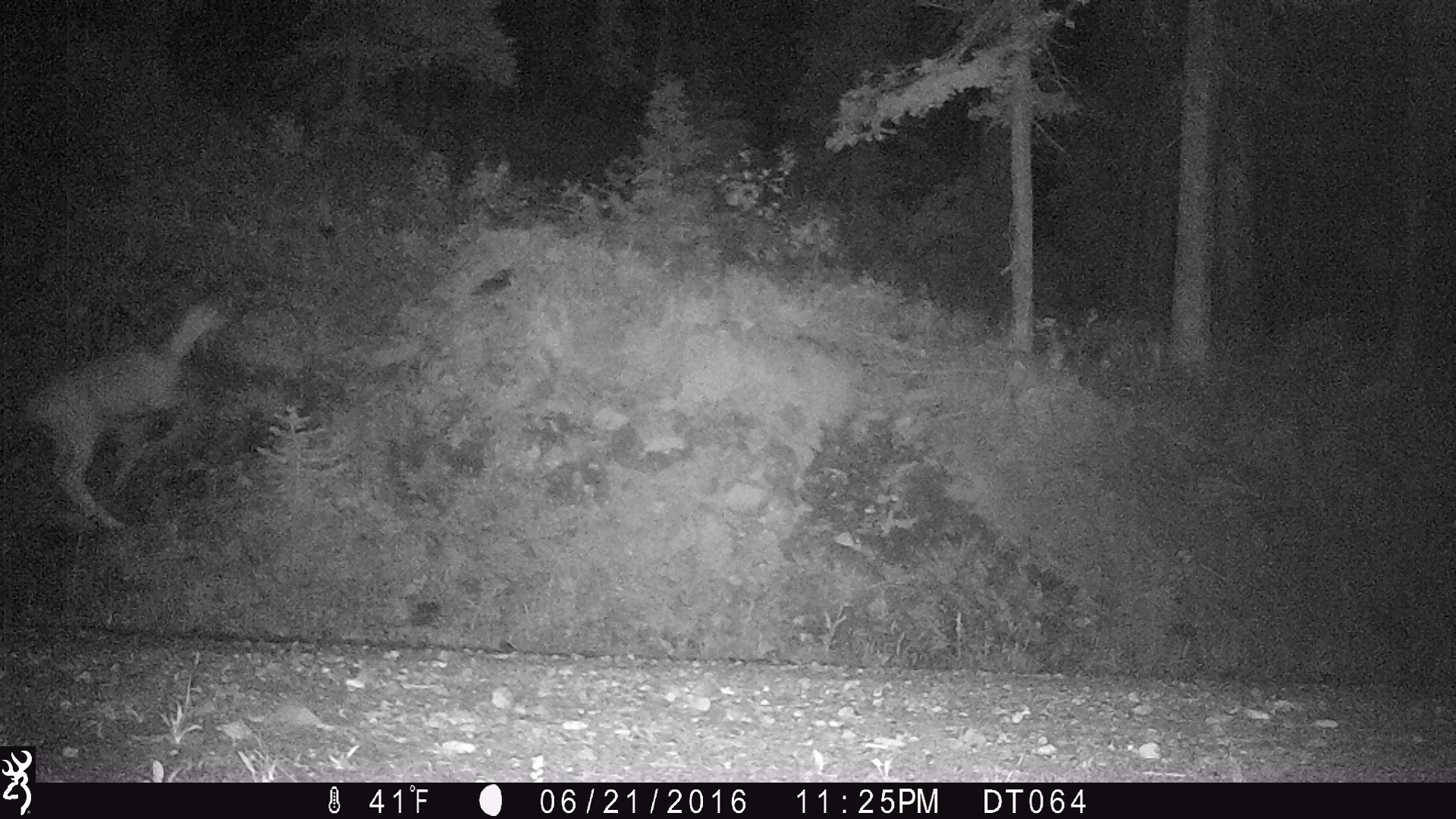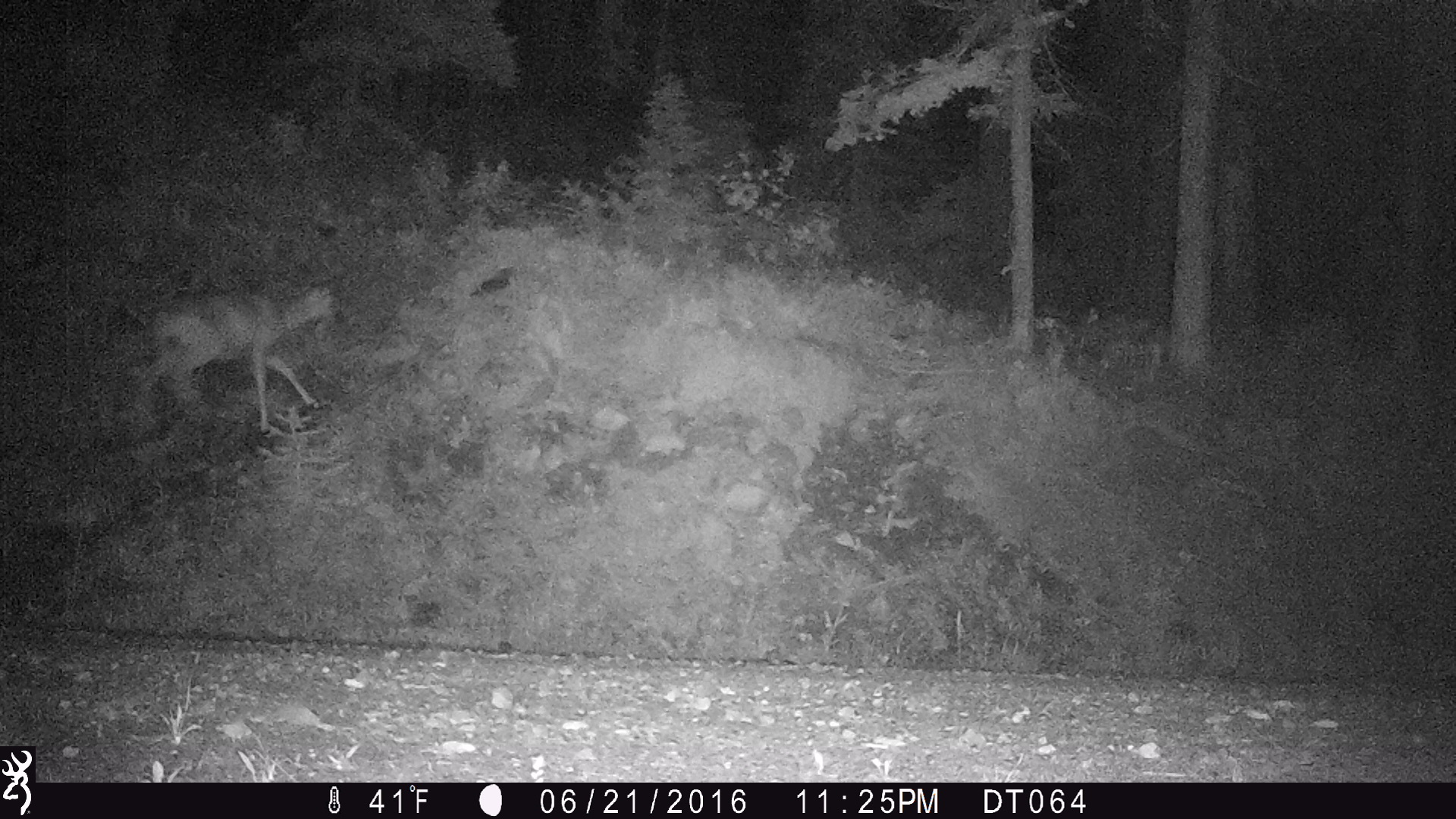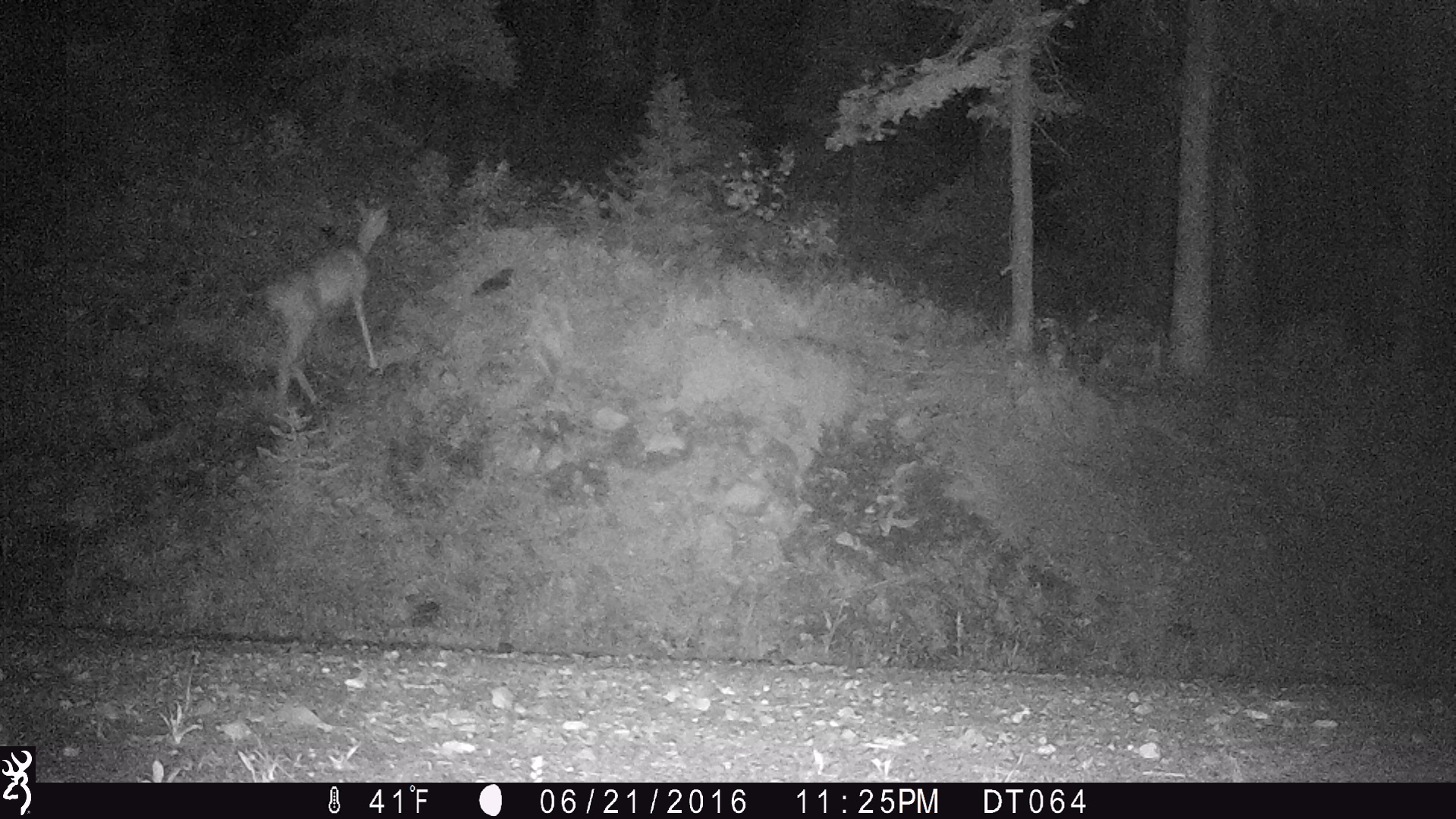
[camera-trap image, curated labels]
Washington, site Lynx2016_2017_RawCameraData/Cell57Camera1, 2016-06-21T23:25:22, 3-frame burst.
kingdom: Animalia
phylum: Chordata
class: Mammalia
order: Artiodactyla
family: Cervidae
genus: Odocoileus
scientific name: Odocoileus hemionus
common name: mule deer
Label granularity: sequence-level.